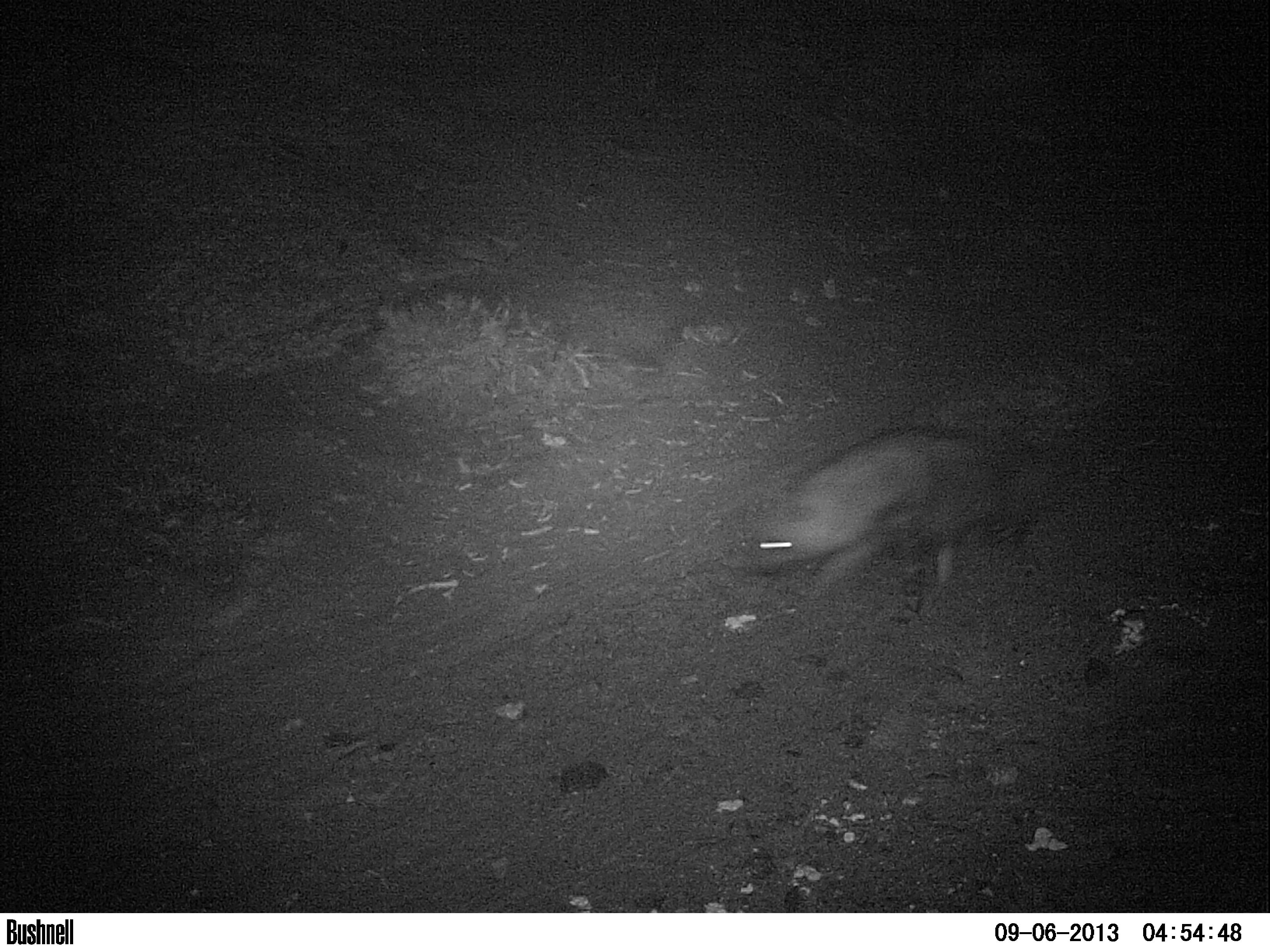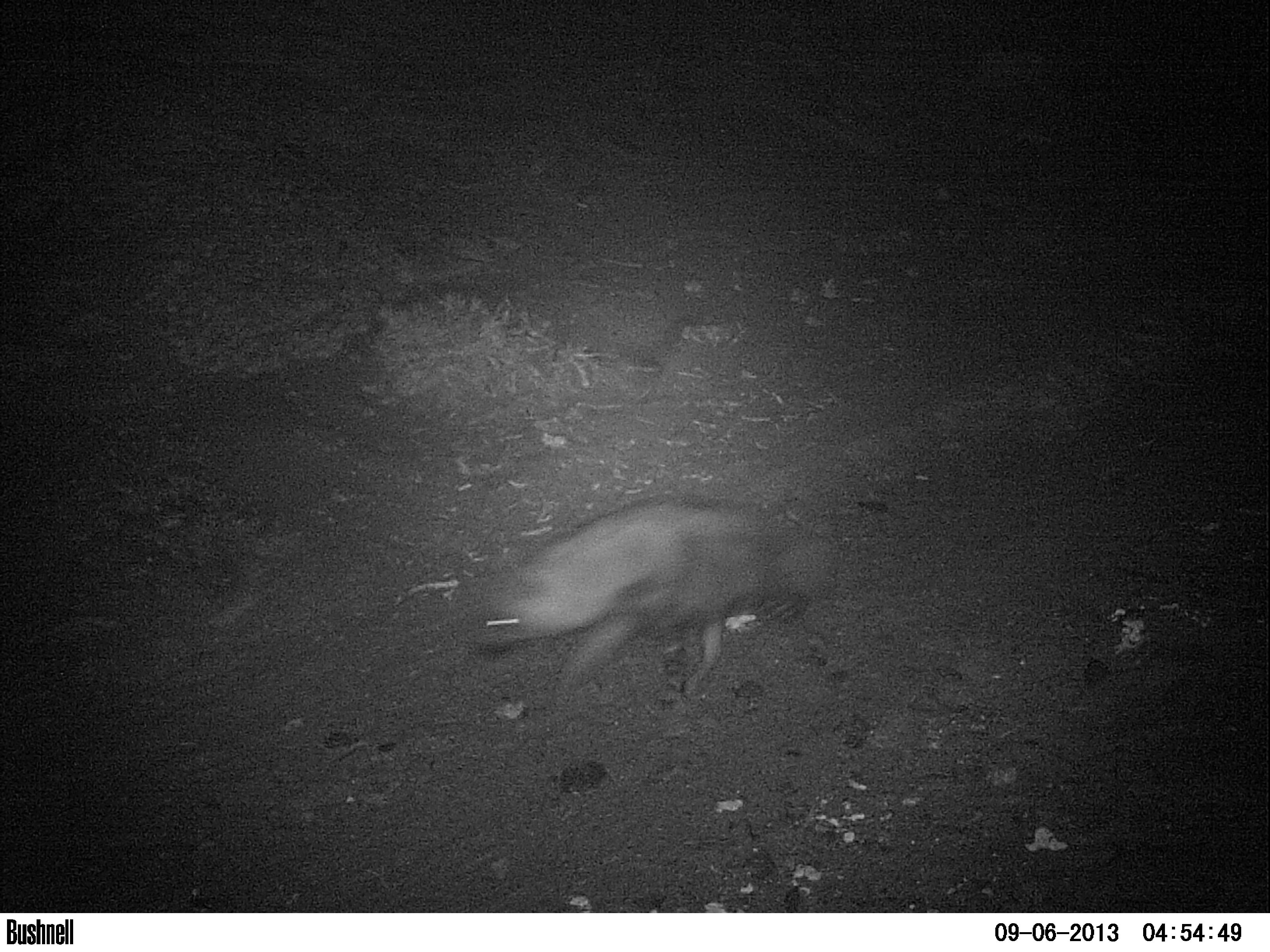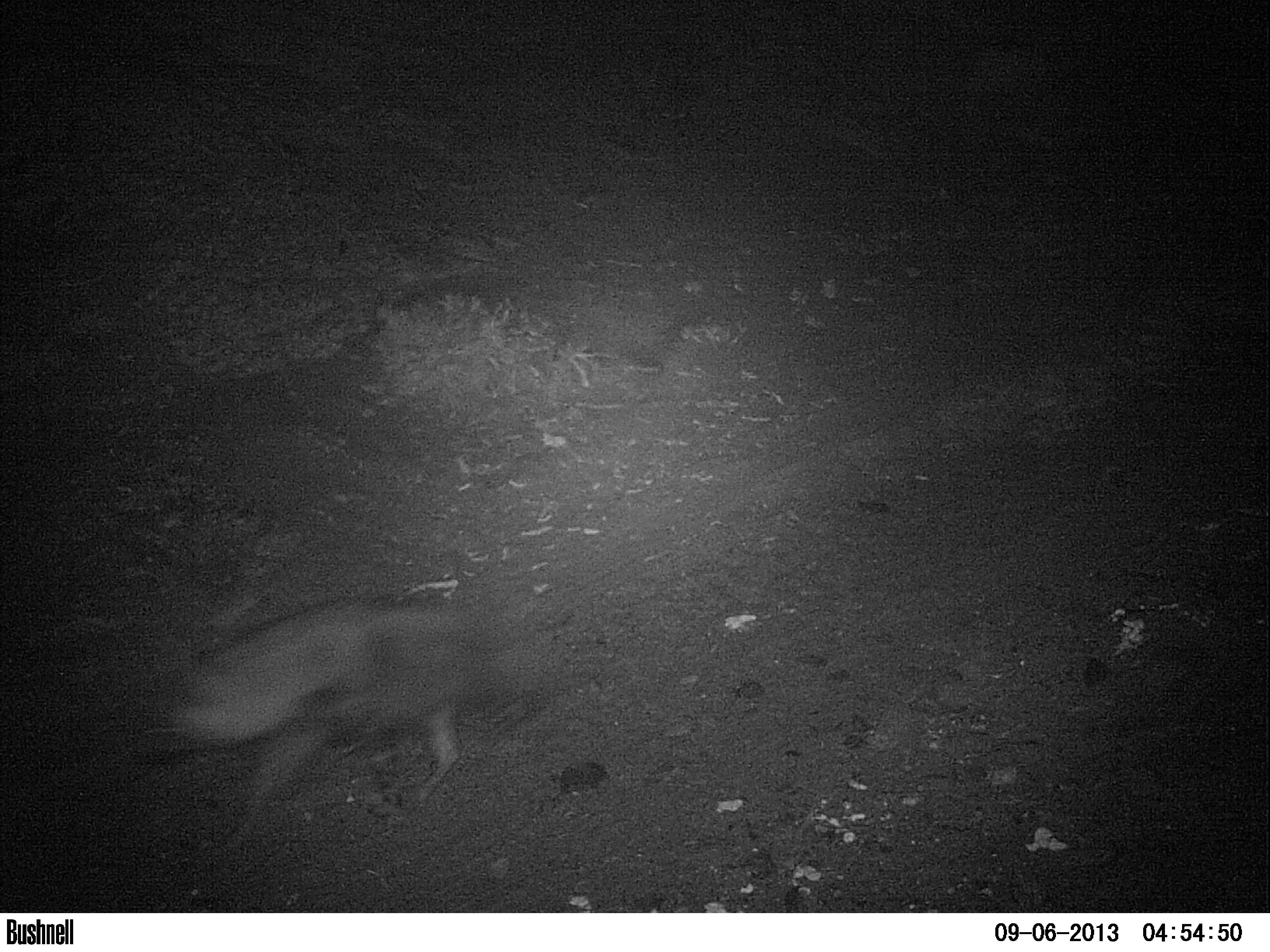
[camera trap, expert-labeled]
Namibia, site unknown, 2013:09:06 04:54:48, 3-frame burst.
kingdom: Animalia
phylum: Chordata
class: Mammalia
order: Carnivora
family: Hyaenidae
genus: Parahyaena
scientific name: Parahyaena brunnea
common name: brown hyena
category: hyaena brunnea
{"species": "hyaena brunnea (brown hyena) (Parahyaena brunnea)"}